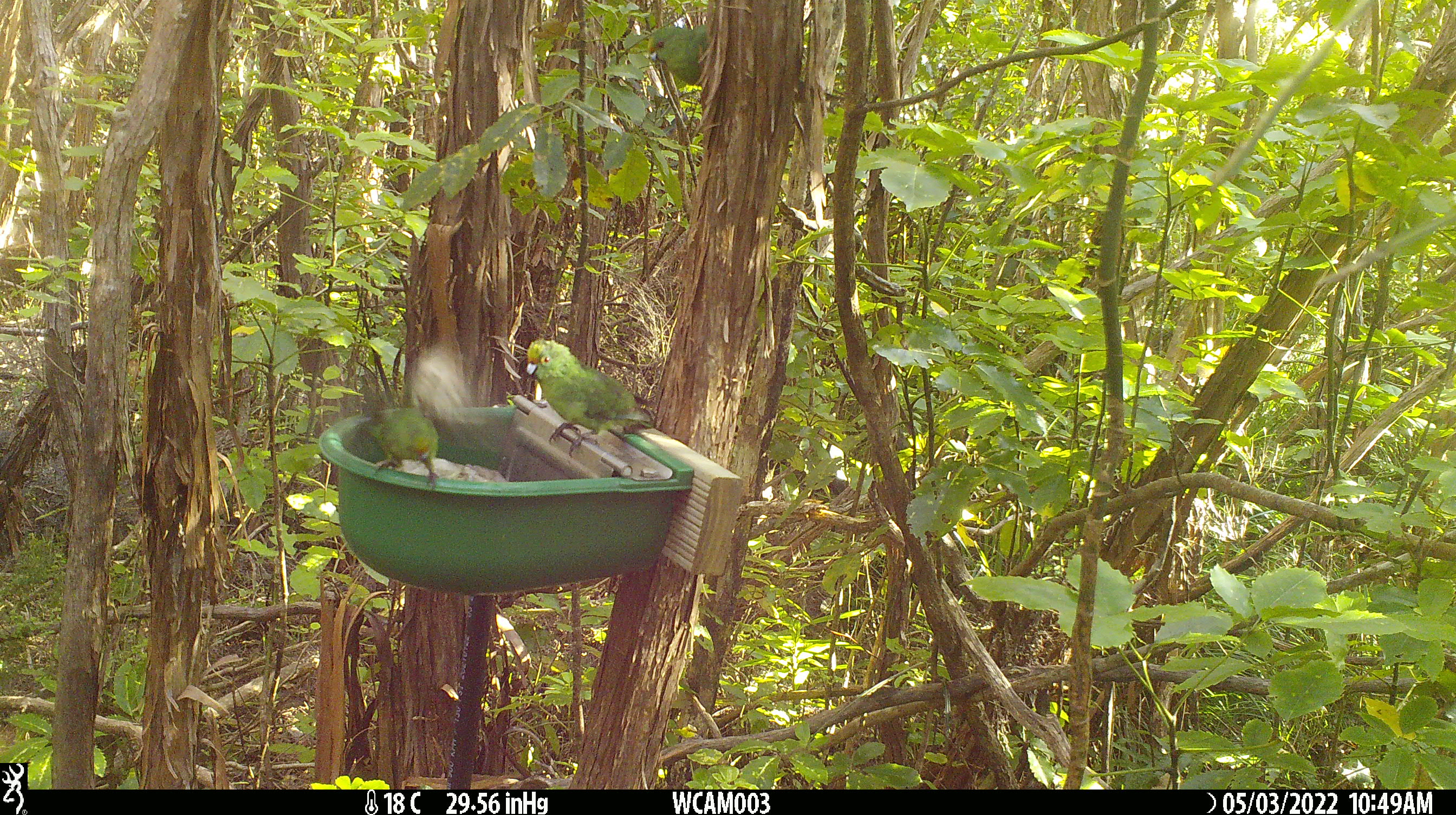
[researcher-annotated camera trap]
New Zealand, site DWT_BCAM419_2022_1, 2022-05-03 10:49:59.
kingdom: Animalia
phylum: Chordata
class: Aves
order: Psittaciformes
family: Psittaculidae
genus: Cyanoramphus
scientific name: Cyanoramphus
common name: parakeet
Parakeet (Cyanoramphus).